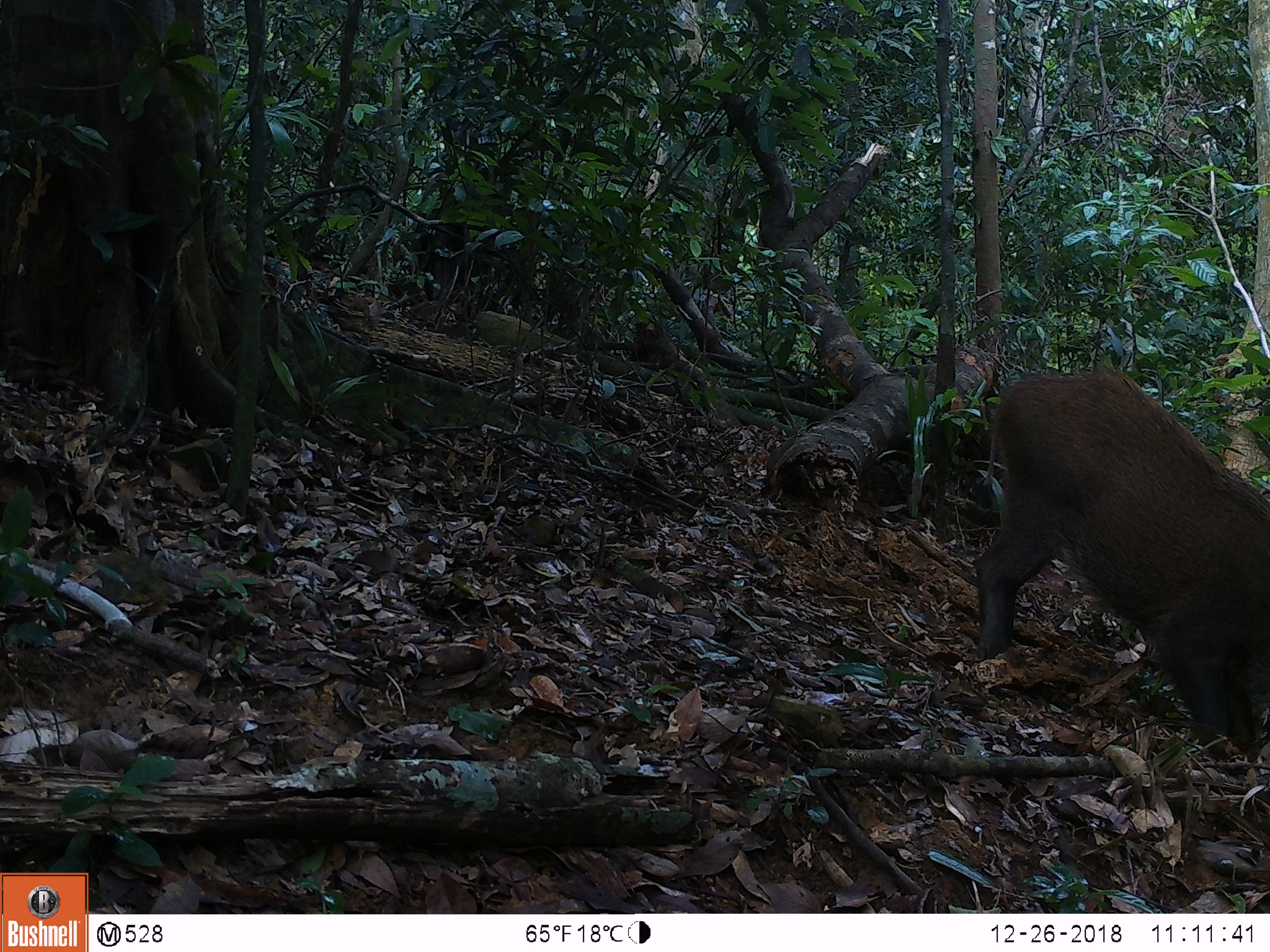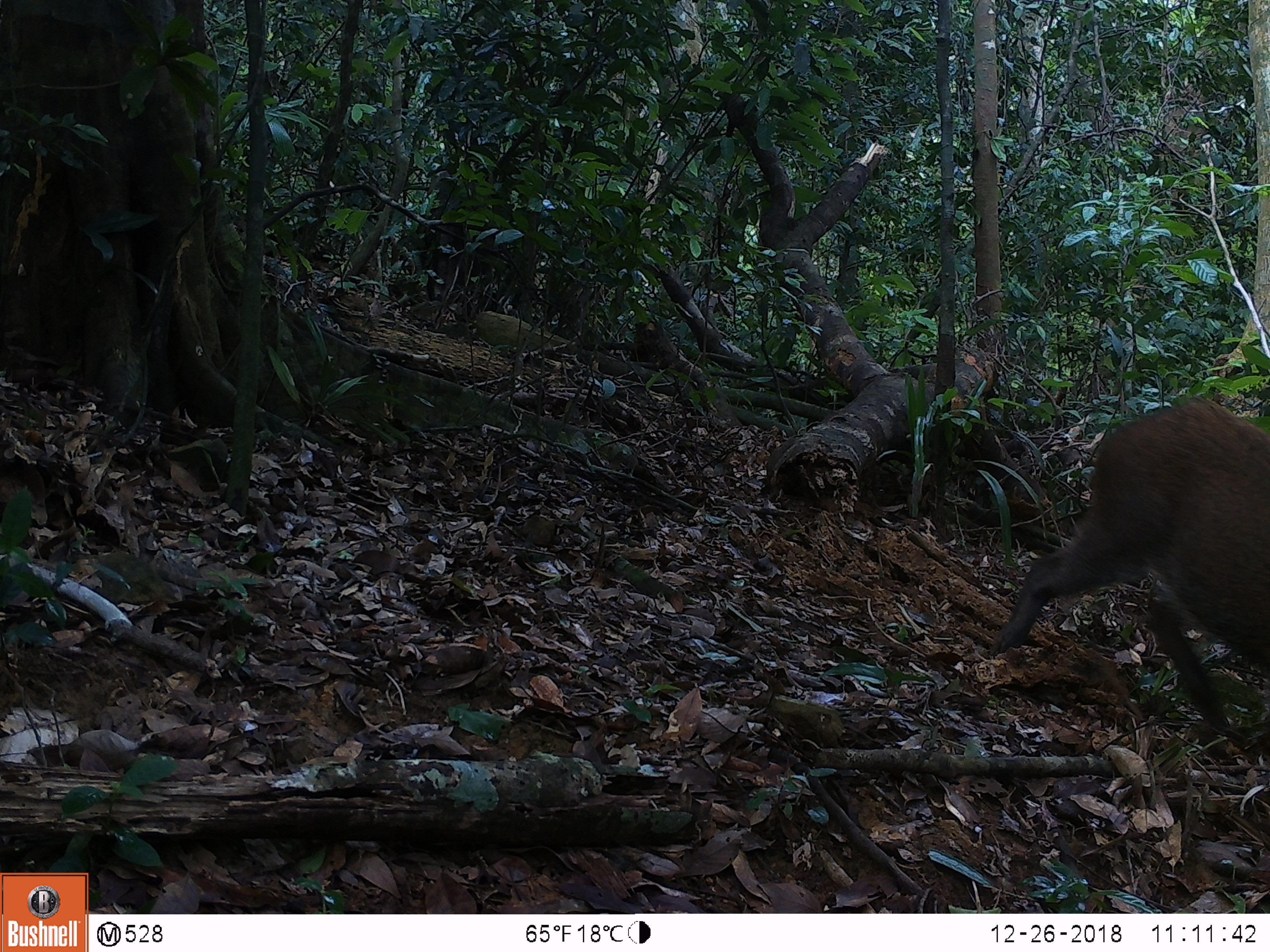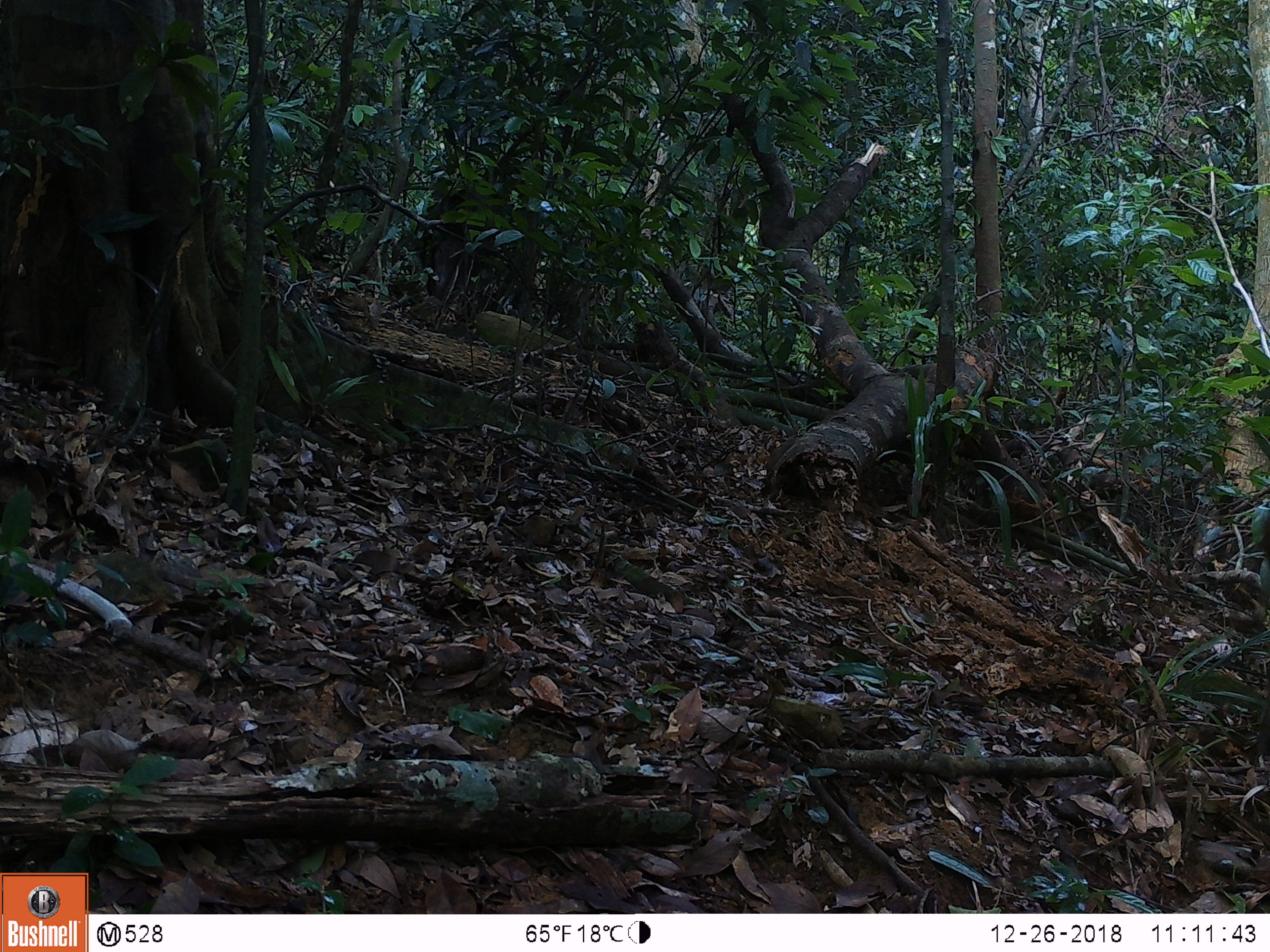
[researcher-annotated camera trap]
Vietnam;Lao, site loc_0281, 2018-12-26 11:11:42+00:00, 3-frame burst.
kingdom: Animalia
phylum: Chordata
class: Mammalia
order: Artiodactyla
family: Suidae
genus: Sus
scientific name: Sus scrofa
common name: eurasian wild pig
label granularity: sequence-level